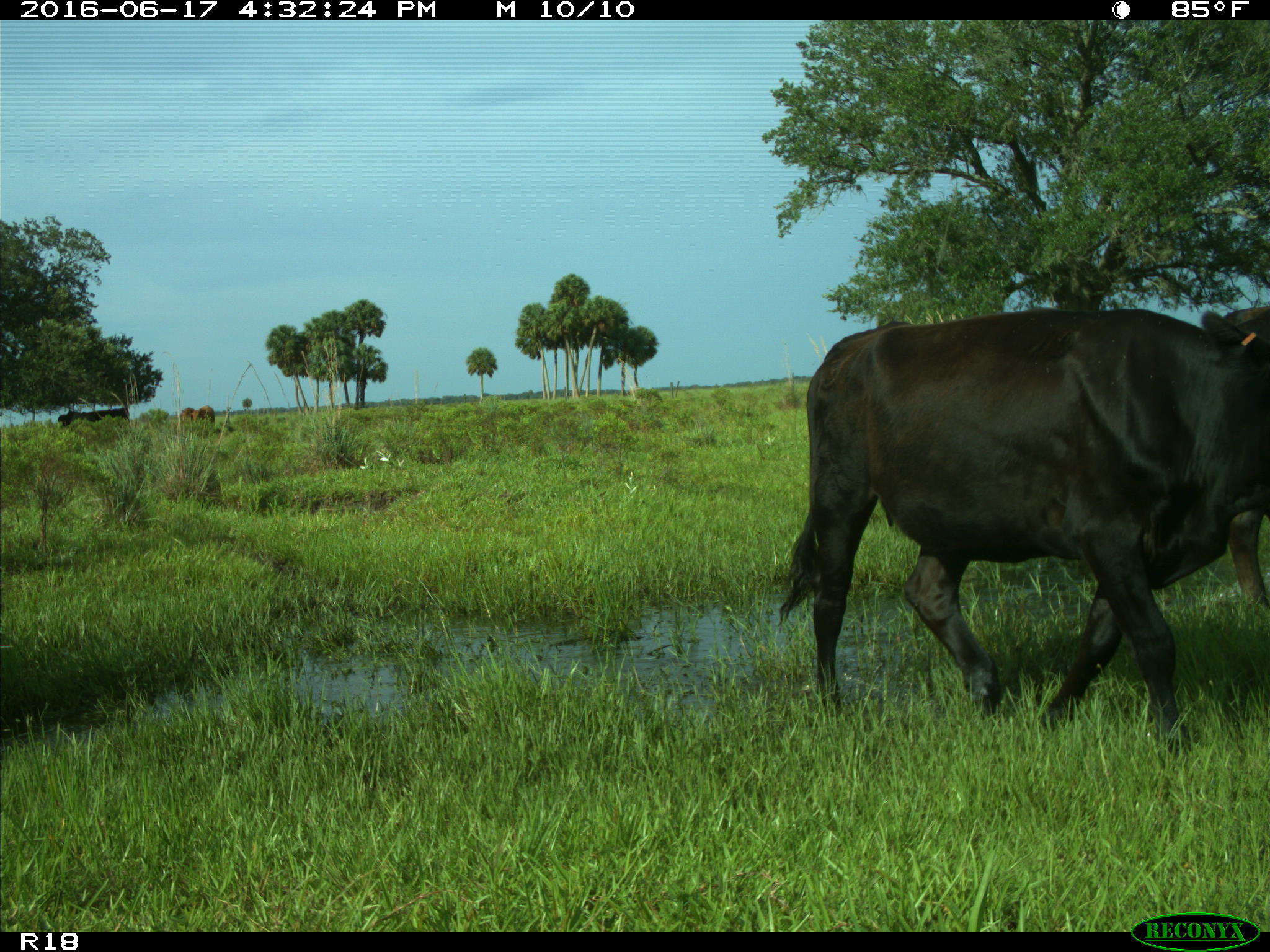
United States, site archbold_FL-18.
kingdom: Animalia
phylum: Chordata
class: Mammalia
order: Artiodactyla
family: Bovidae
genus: Bos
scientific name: Bos taurus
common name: domestic cow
Bos taurus (domestic cow).